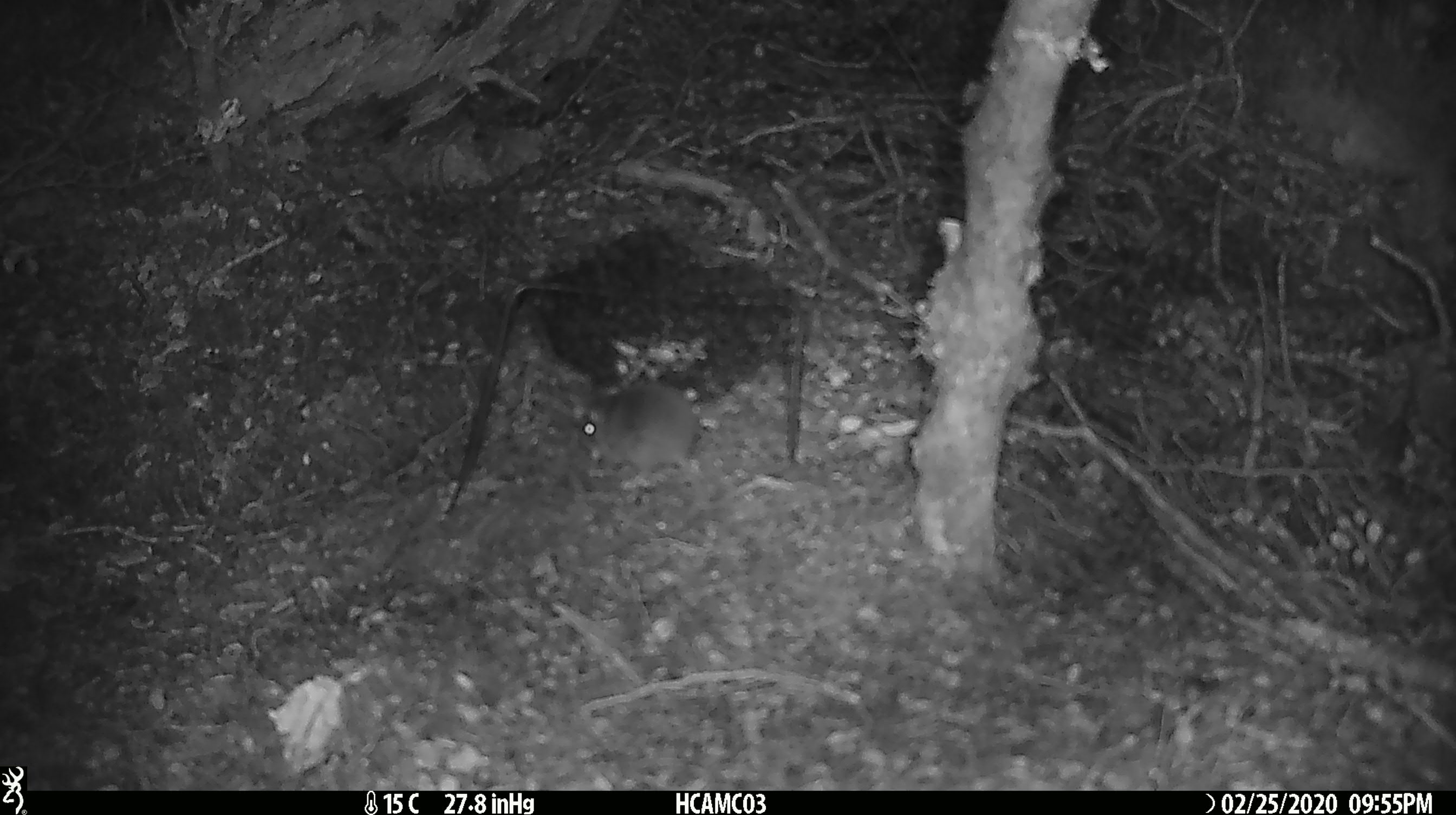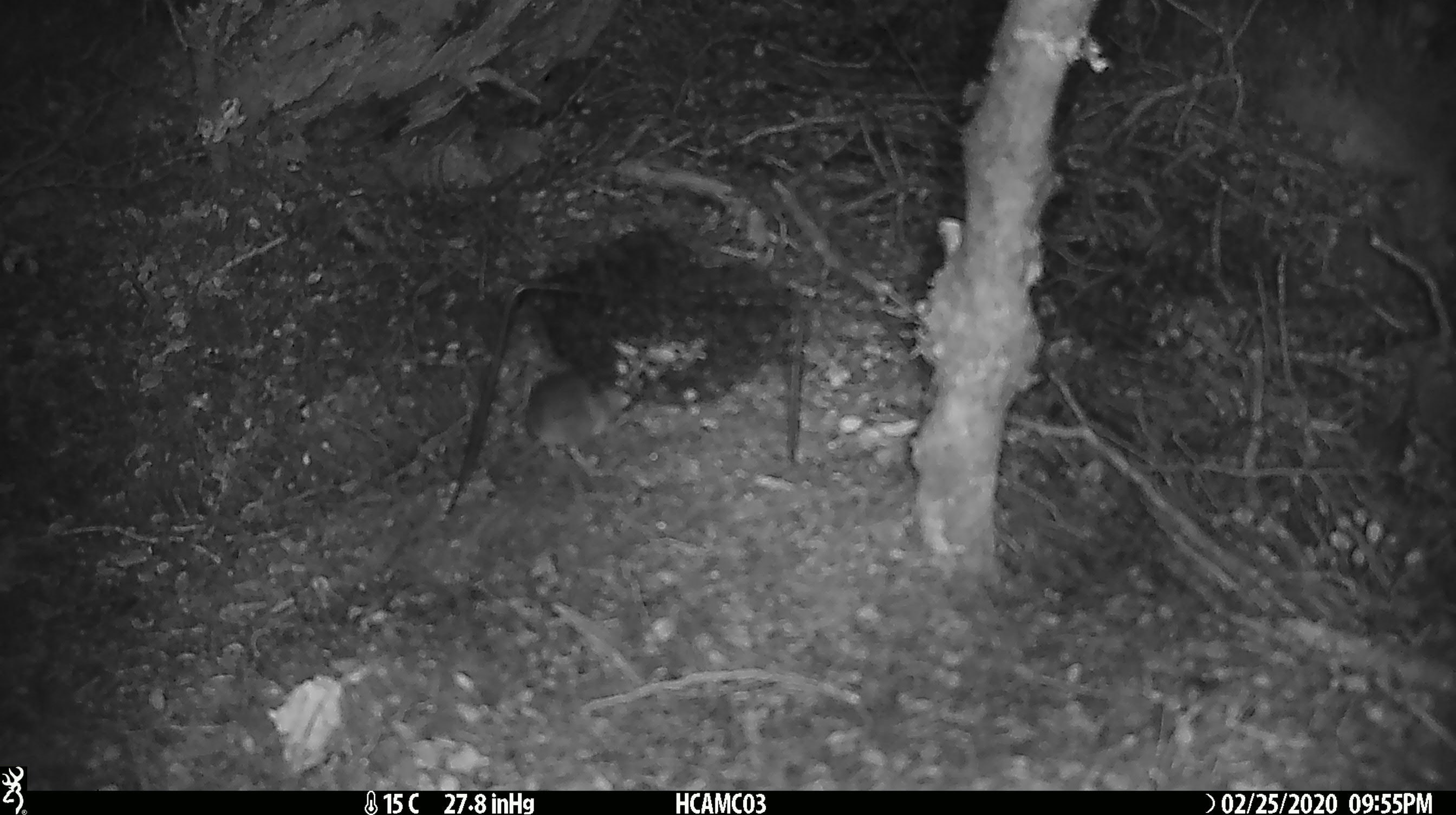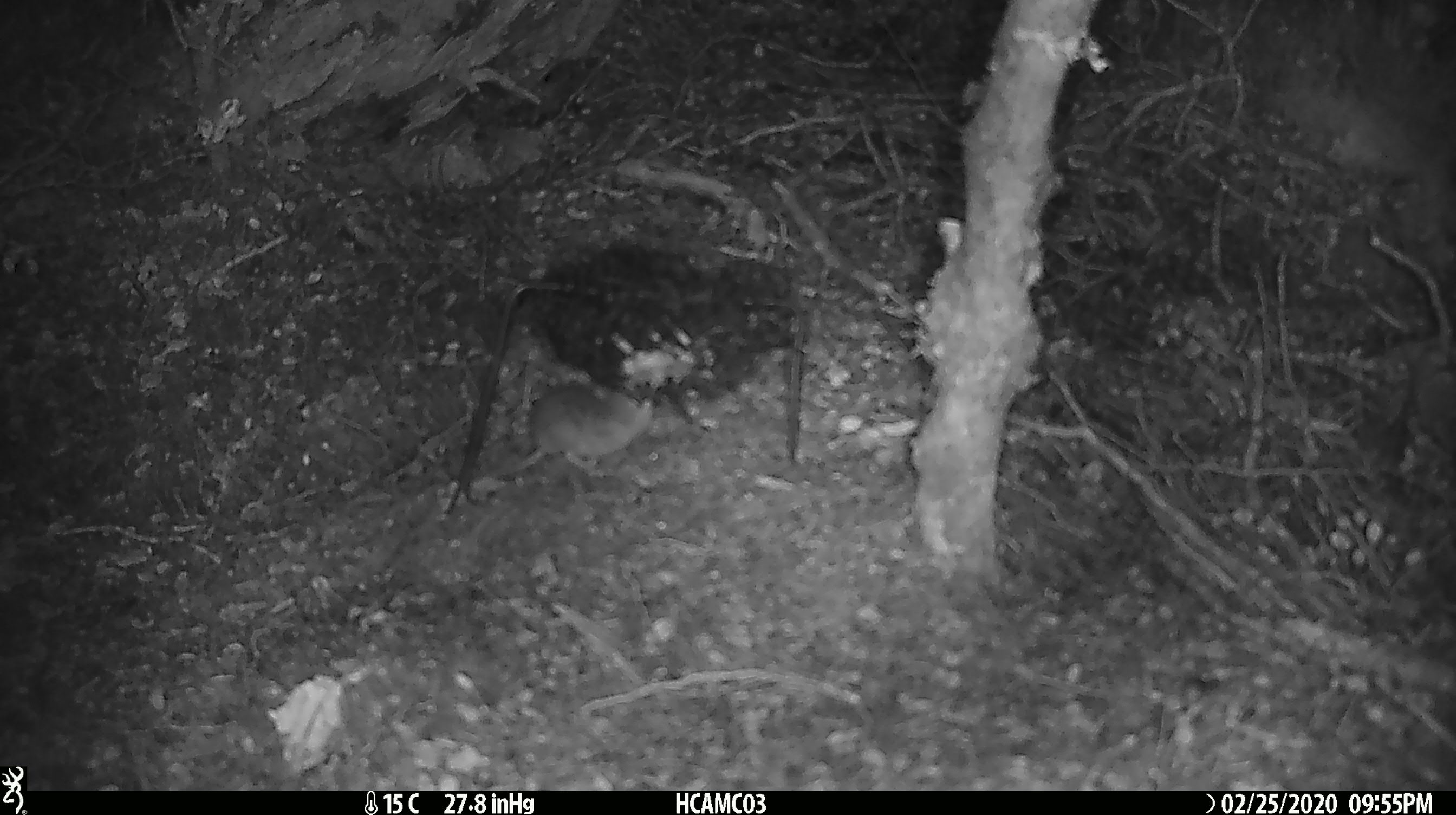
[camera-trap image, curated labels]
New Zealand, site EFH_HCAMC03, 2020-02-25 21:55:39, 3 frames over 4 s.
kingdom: Animalia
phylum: Chordata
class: Mammalia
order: Rodentia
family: Muridae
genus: Mus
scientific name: Mus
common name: mouse